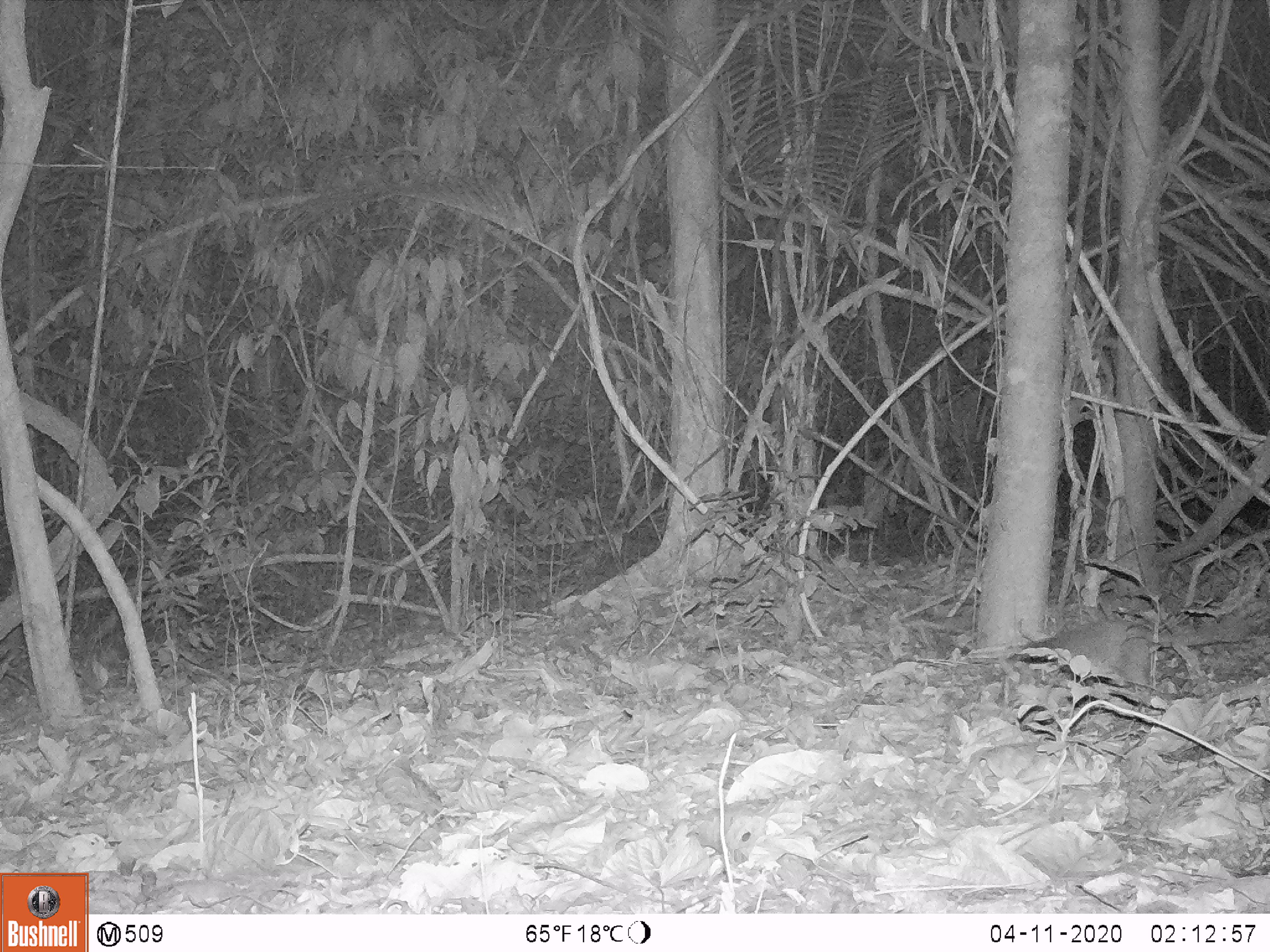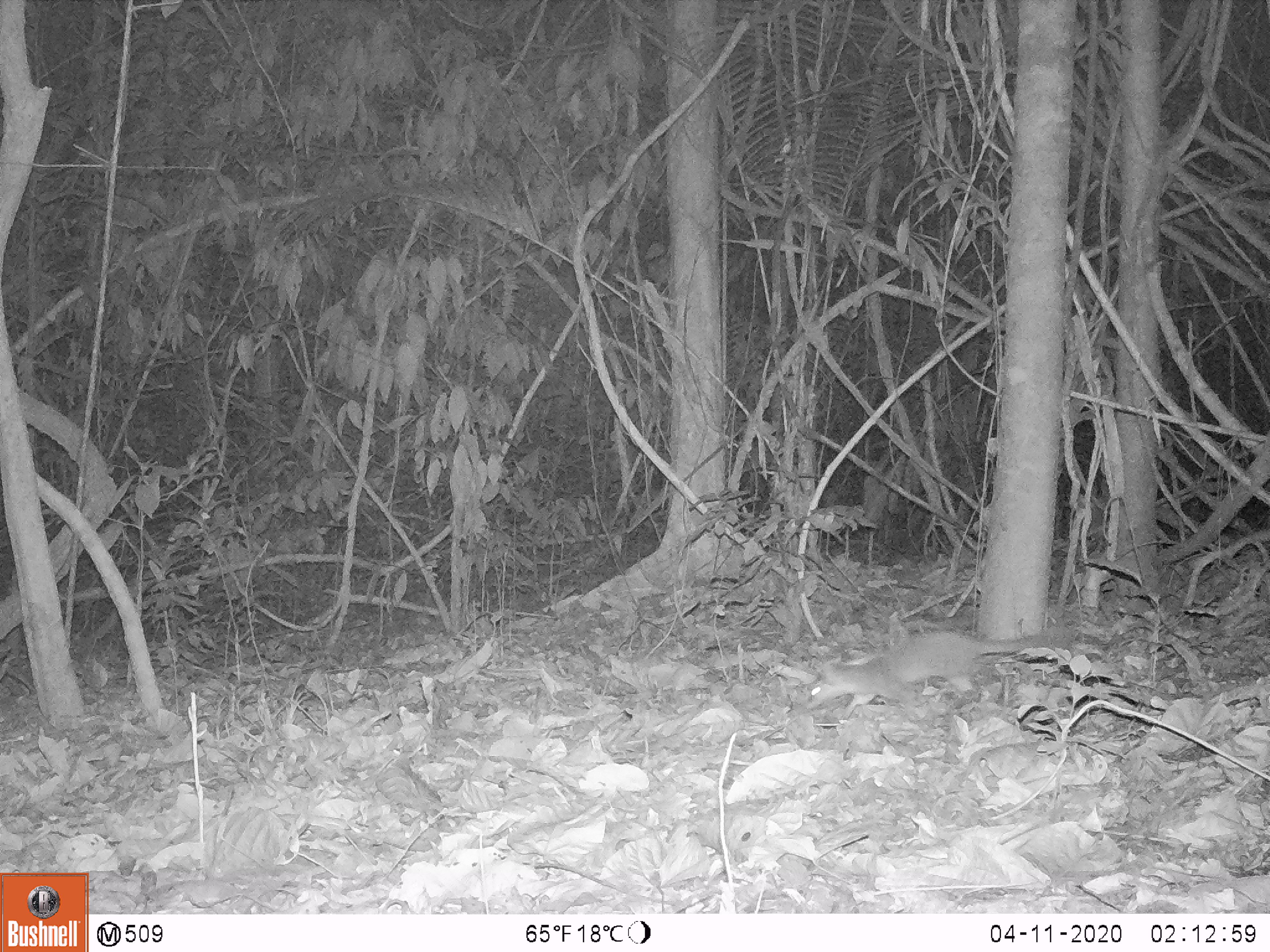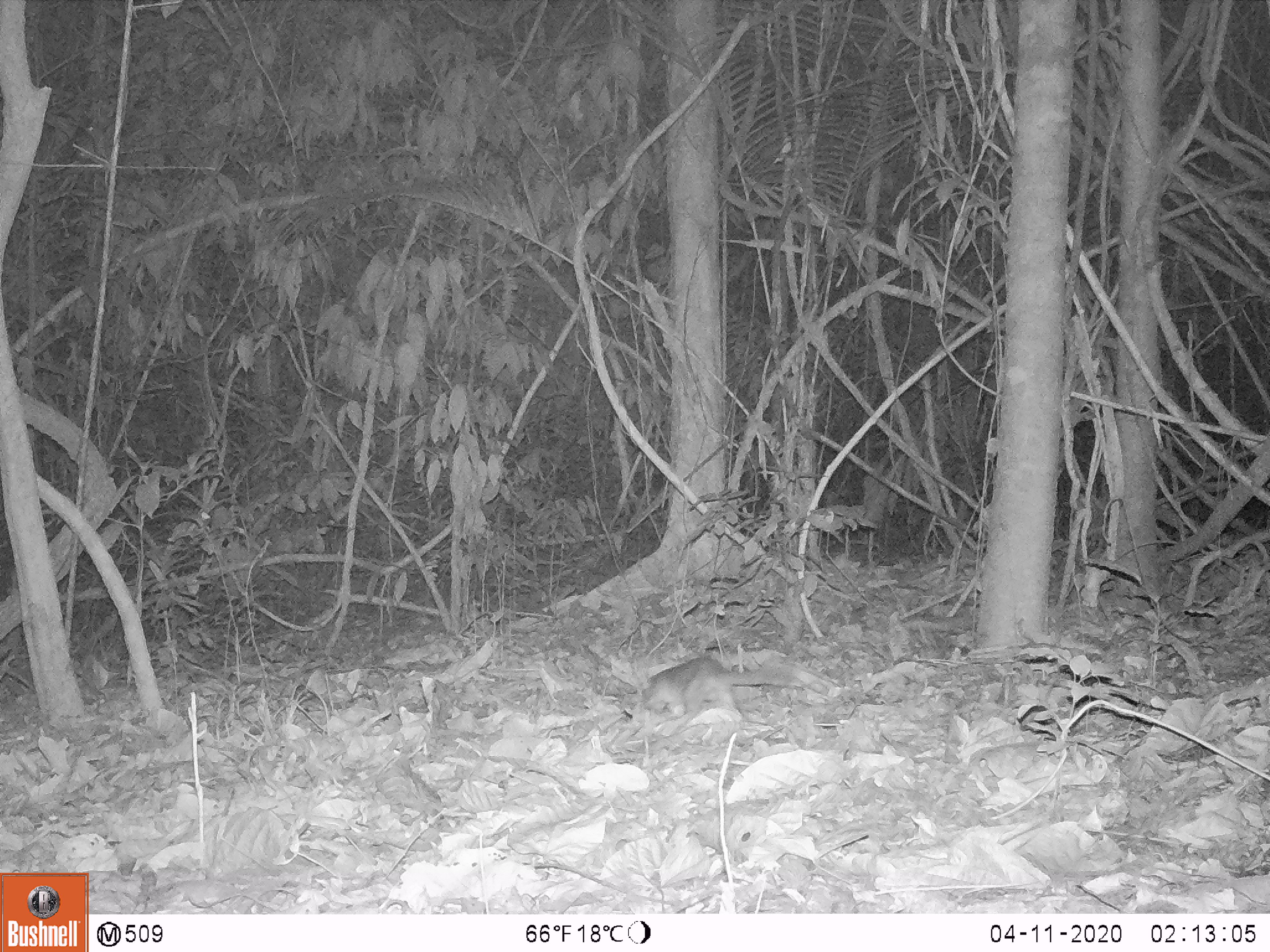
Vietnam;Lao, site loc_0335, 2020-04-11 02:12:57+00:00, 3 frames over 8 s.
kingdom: Animalia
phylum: Chordata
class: Mammalia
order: Carnivora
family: Mustelidae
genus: Melogale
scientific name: Melogale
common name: ferret badger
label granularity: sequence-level